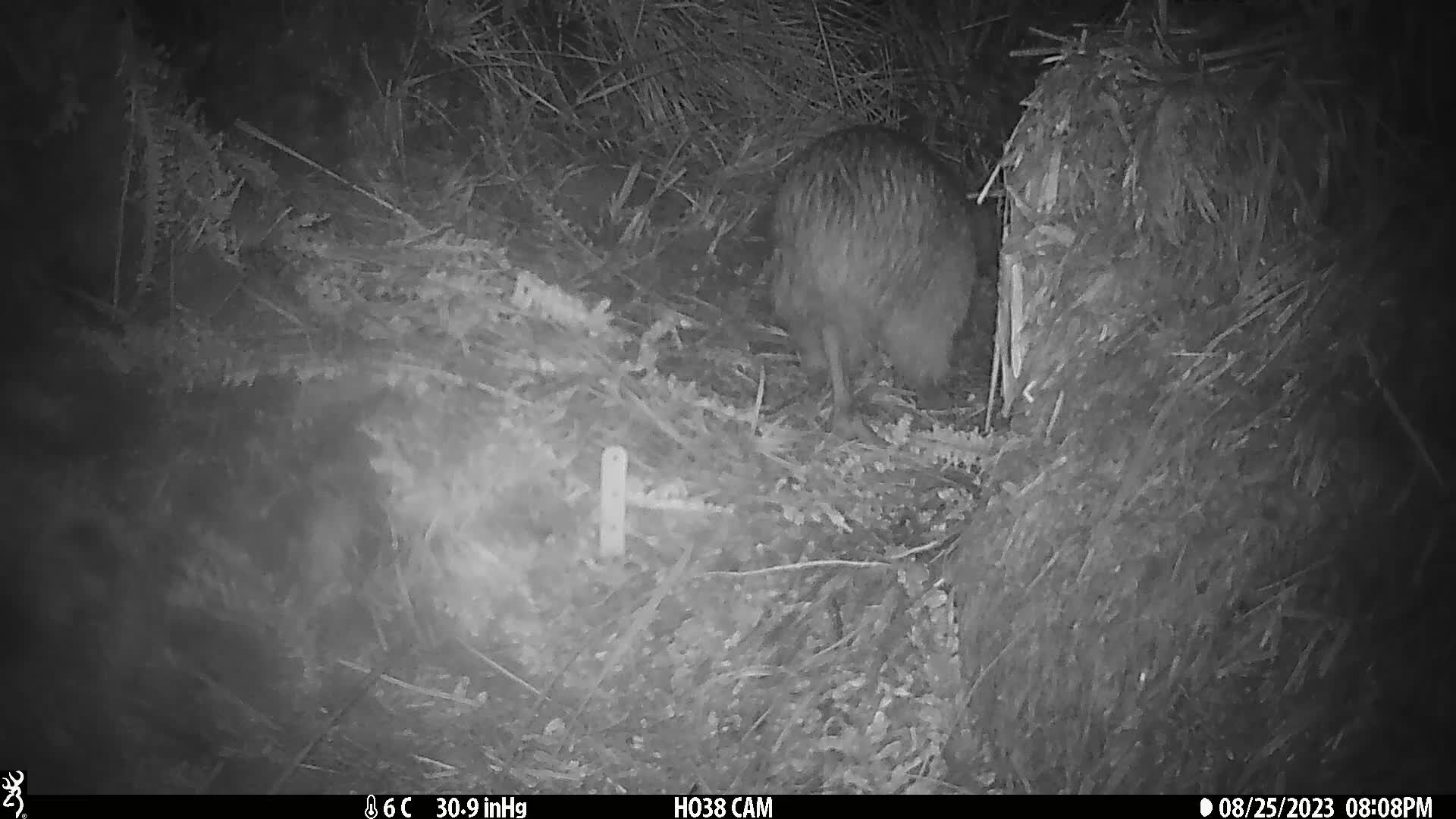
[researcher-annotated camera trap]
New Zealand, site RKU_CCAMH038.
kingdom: Animalia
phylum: Chordata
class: Aves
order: Apterygiformes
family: Apterygidae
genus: Apteryx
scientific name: Apteryx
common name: kiwi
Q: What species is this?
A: Kiwi (Apteryx).